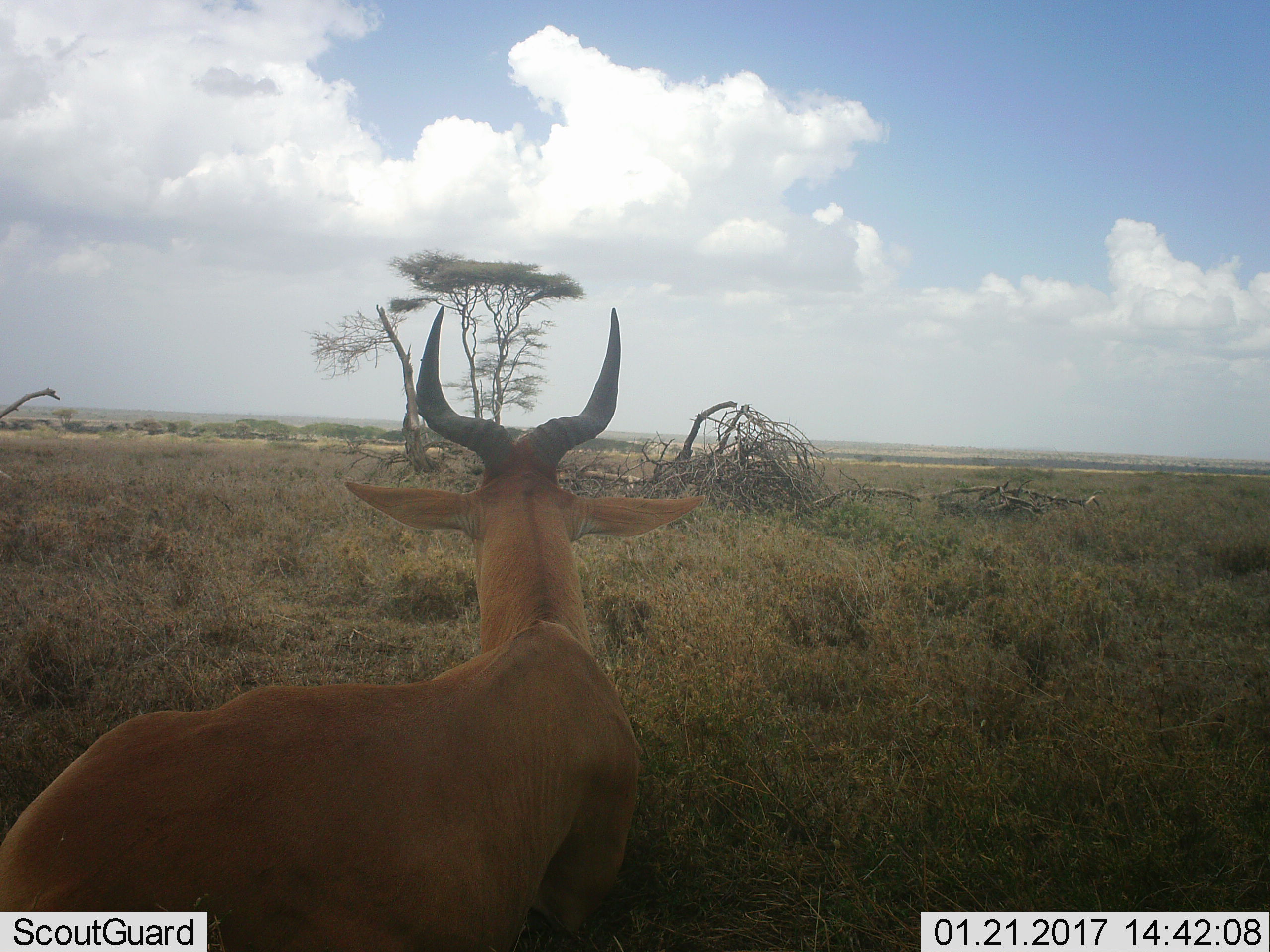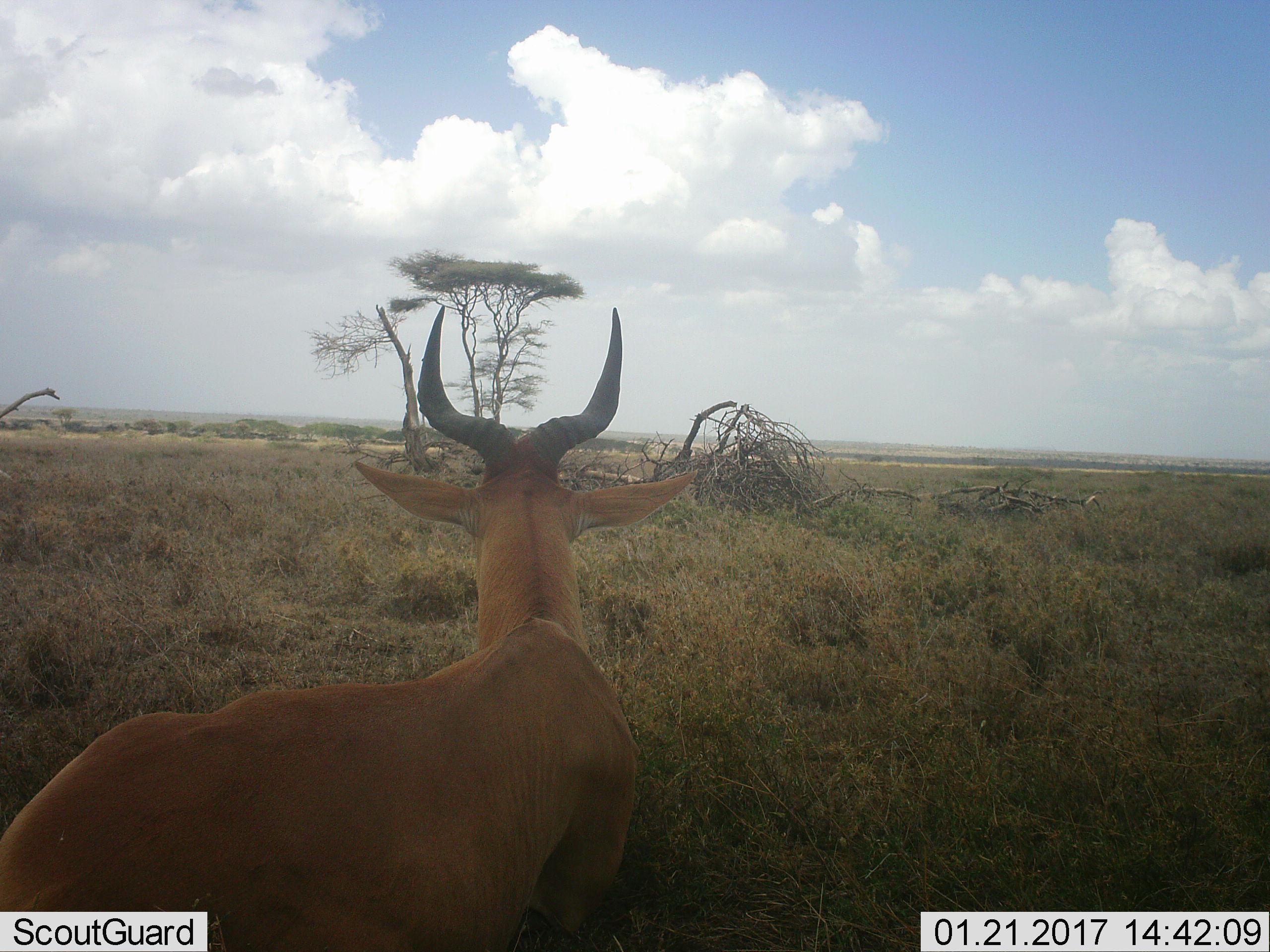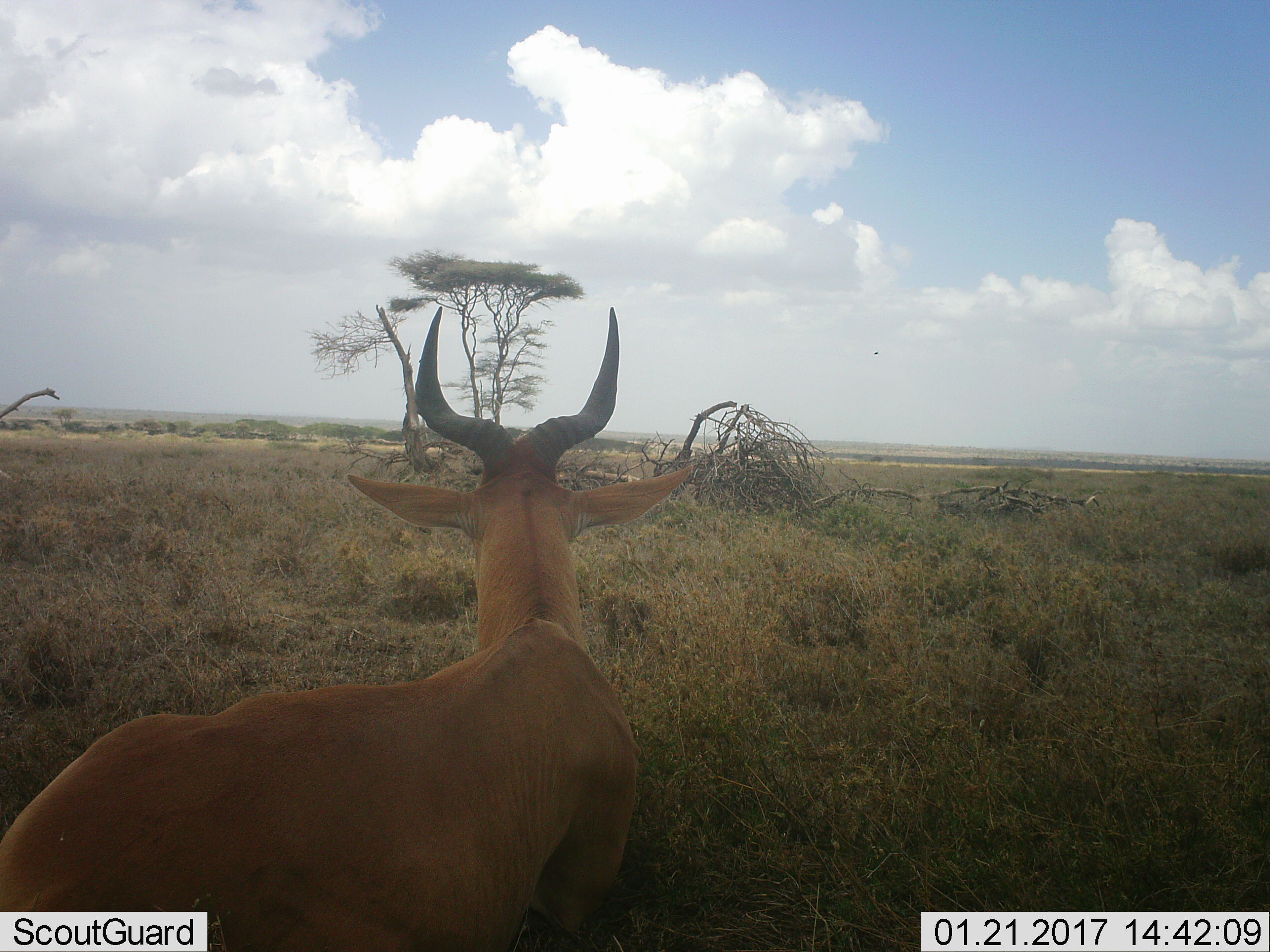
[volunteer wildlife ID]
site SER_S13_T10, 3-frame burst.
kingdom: Animalia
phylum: Chordata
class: Mammalia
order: Artiodactyla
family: Bovidae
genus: Alcelaphus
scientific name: Alcelaphus buselaphus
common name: hartebeest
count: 1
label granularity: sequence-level